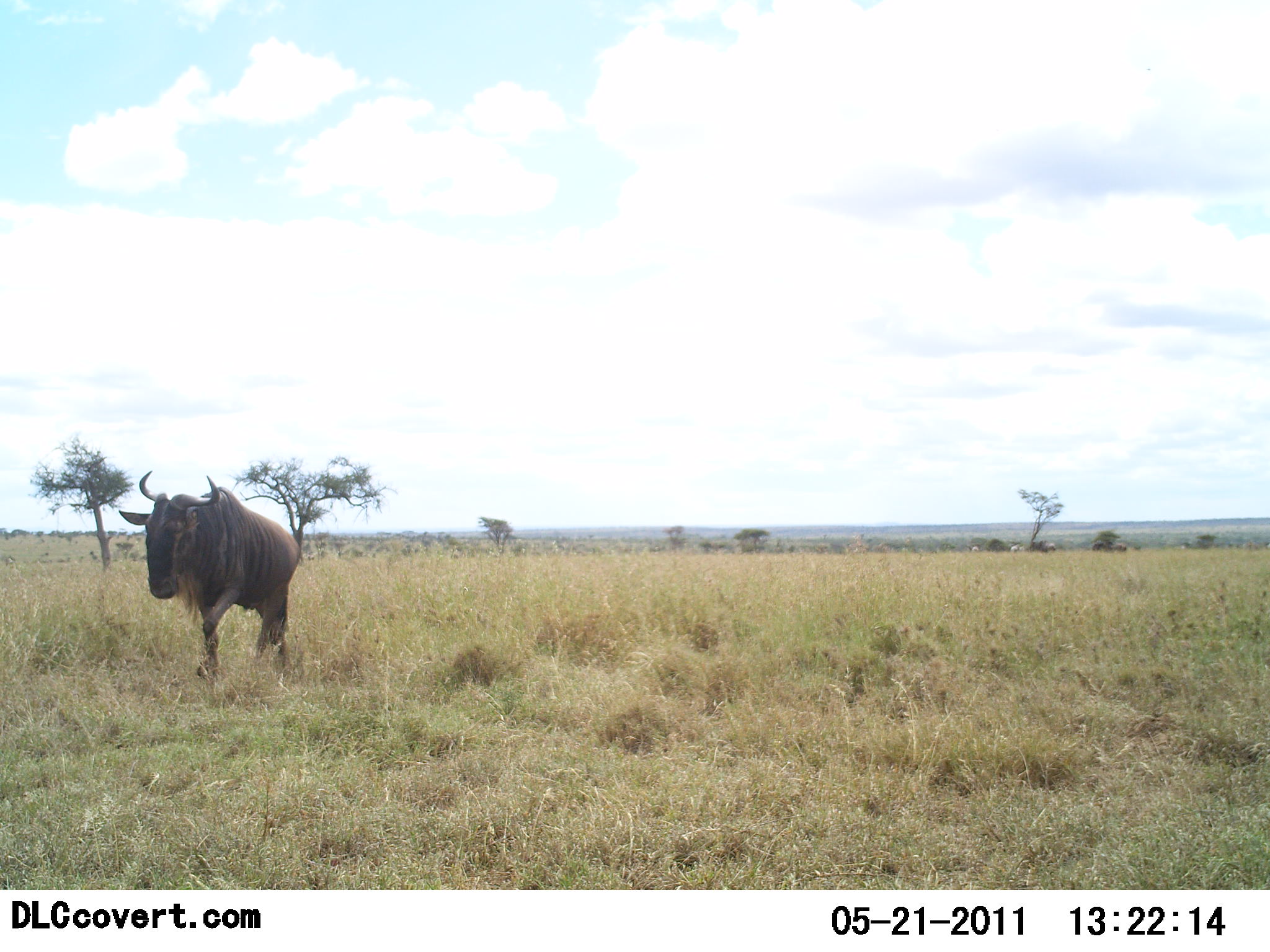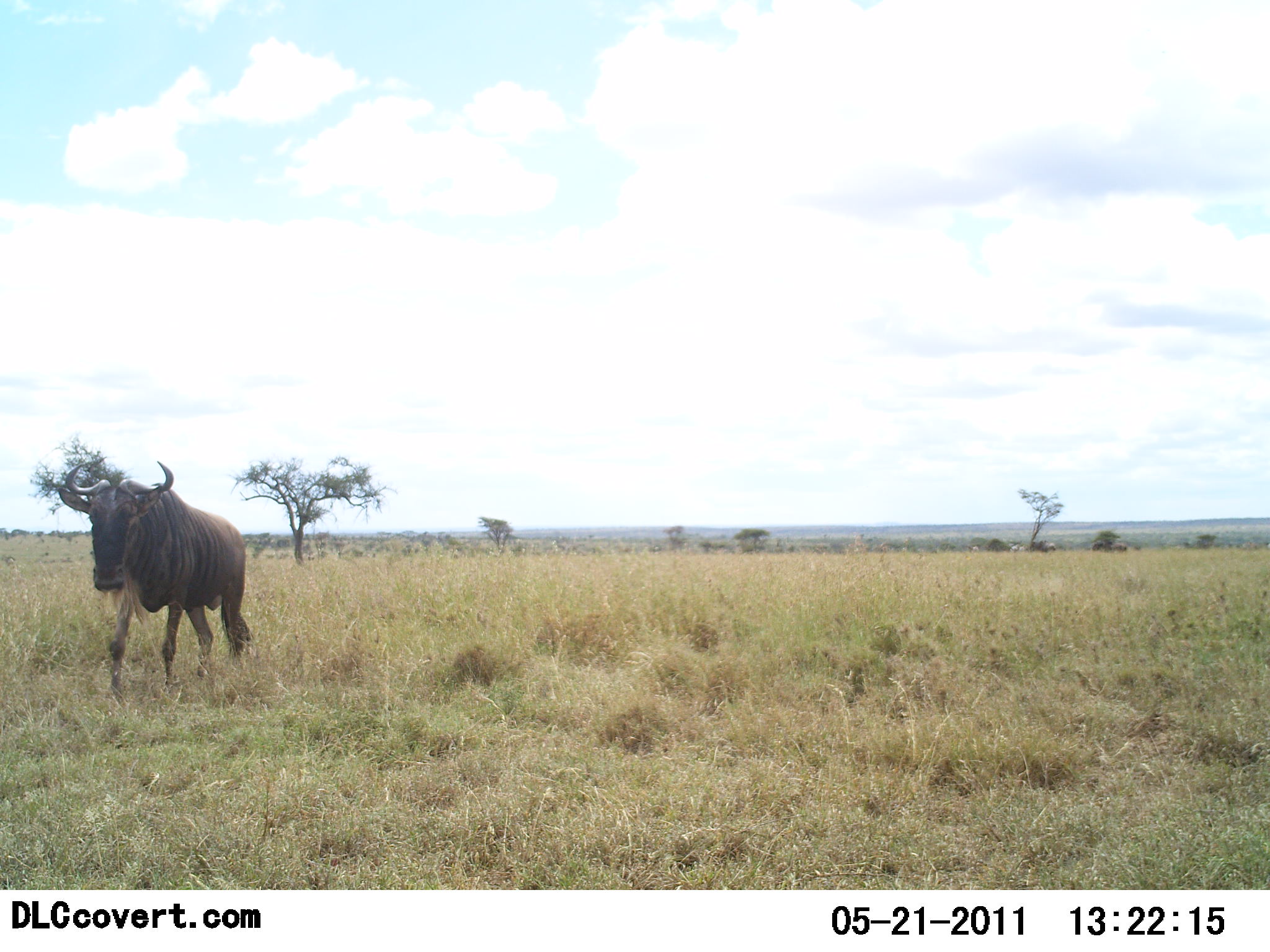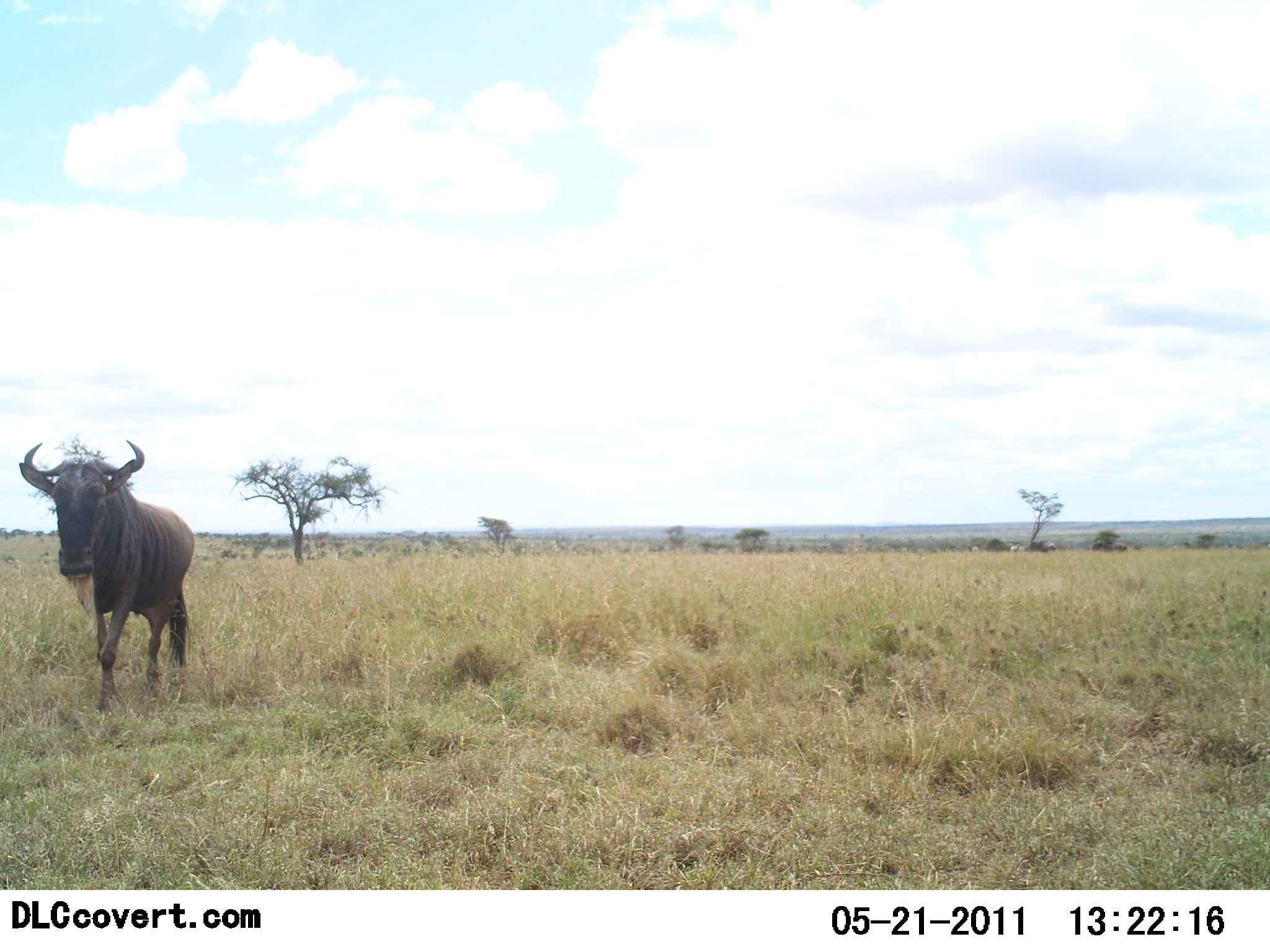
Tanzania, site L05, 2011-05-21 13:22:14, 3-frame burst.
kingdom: Animalia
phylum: Chordata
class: Mammalia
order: Artiodactyla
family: Bovidae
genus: Connochaetes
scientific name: Connochaetes taurinus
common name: blue wildebeest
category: wildebeest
Wildebeest (blue wildebeest) (Connochaetes taurinus), count 1. Behavior (volunteer vote fractions): standing 9%, resting 0%, moving 100%, interacting 0%. Young present (vote fraction): 0%. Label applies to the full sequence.